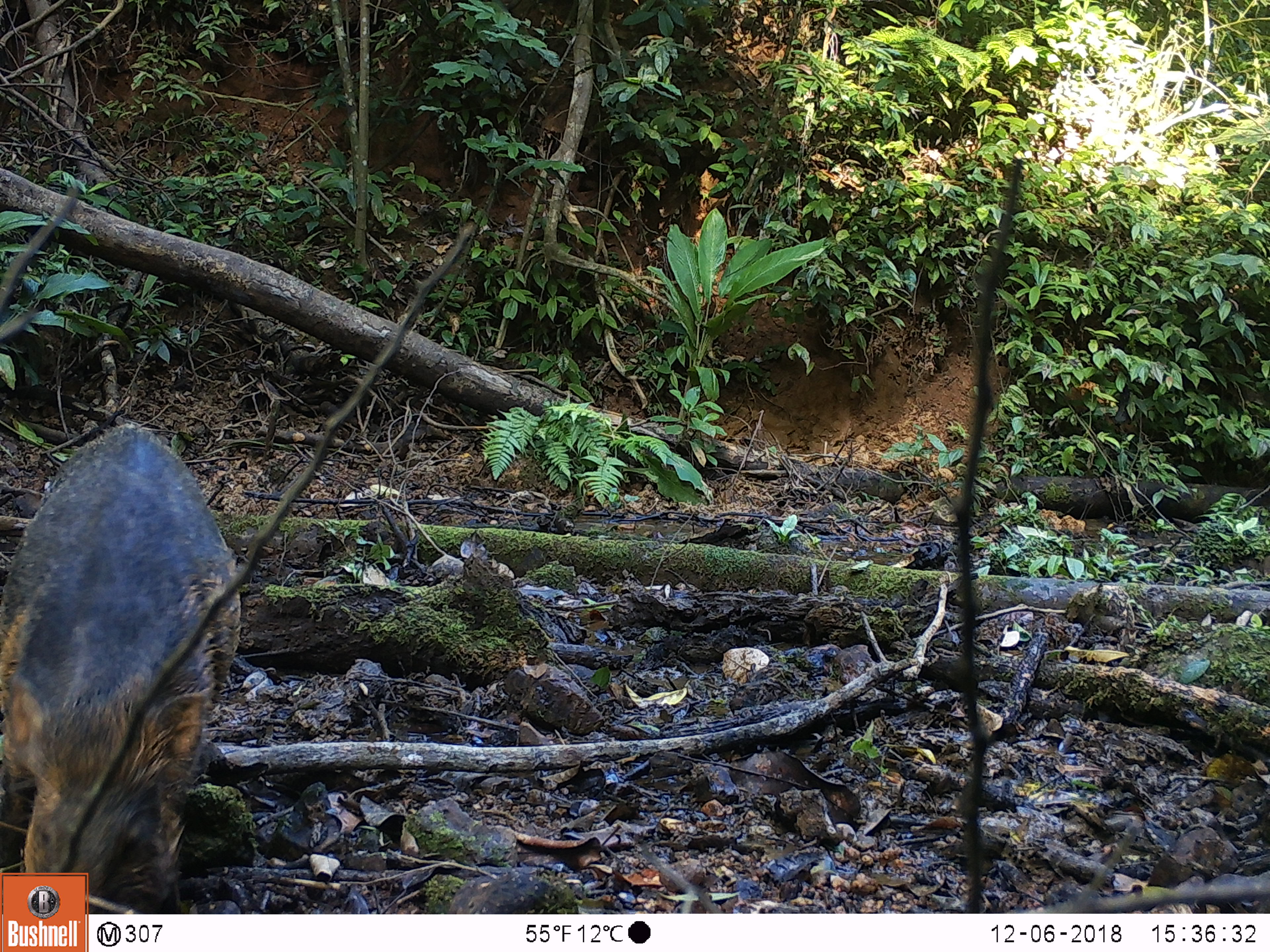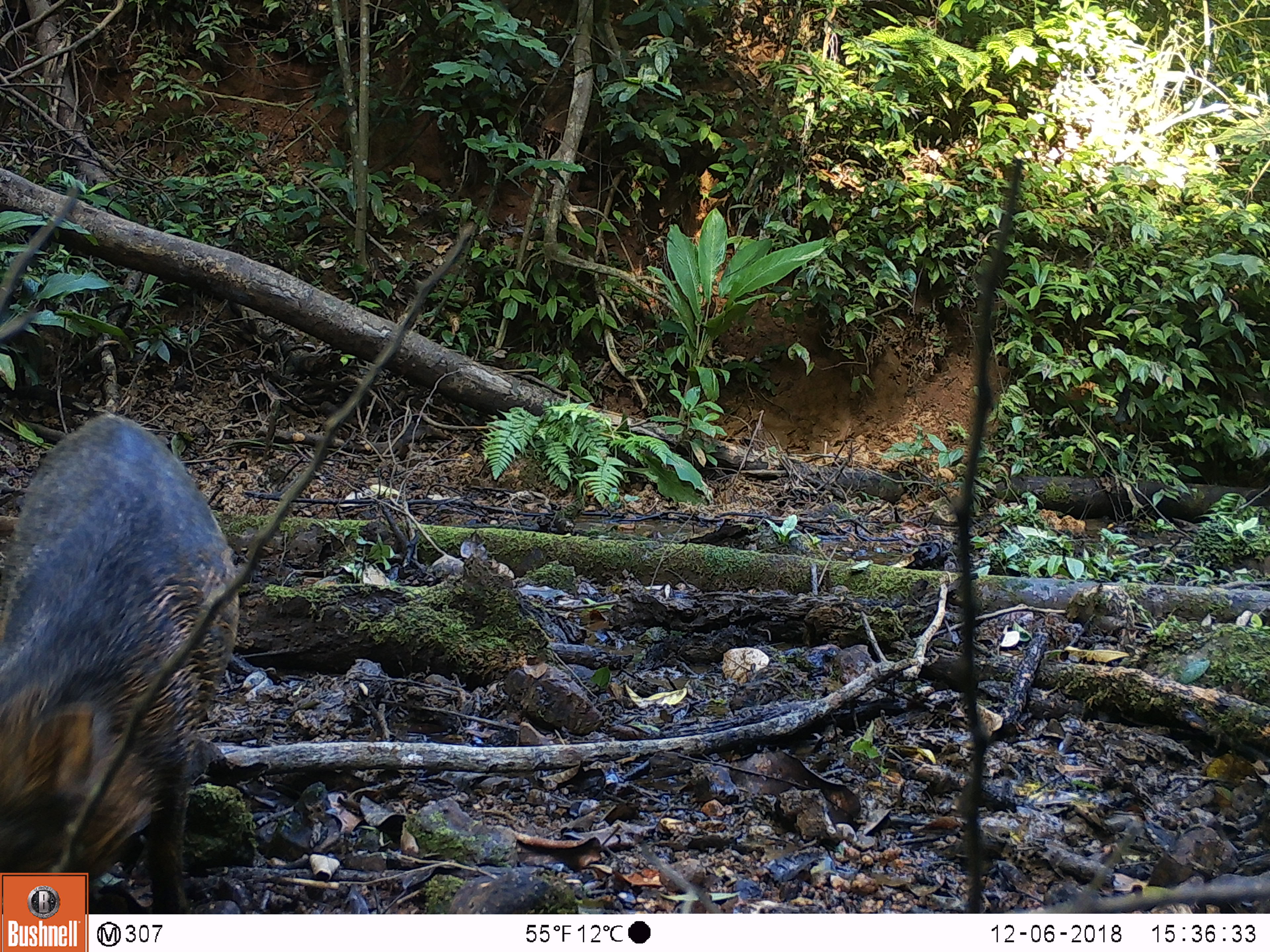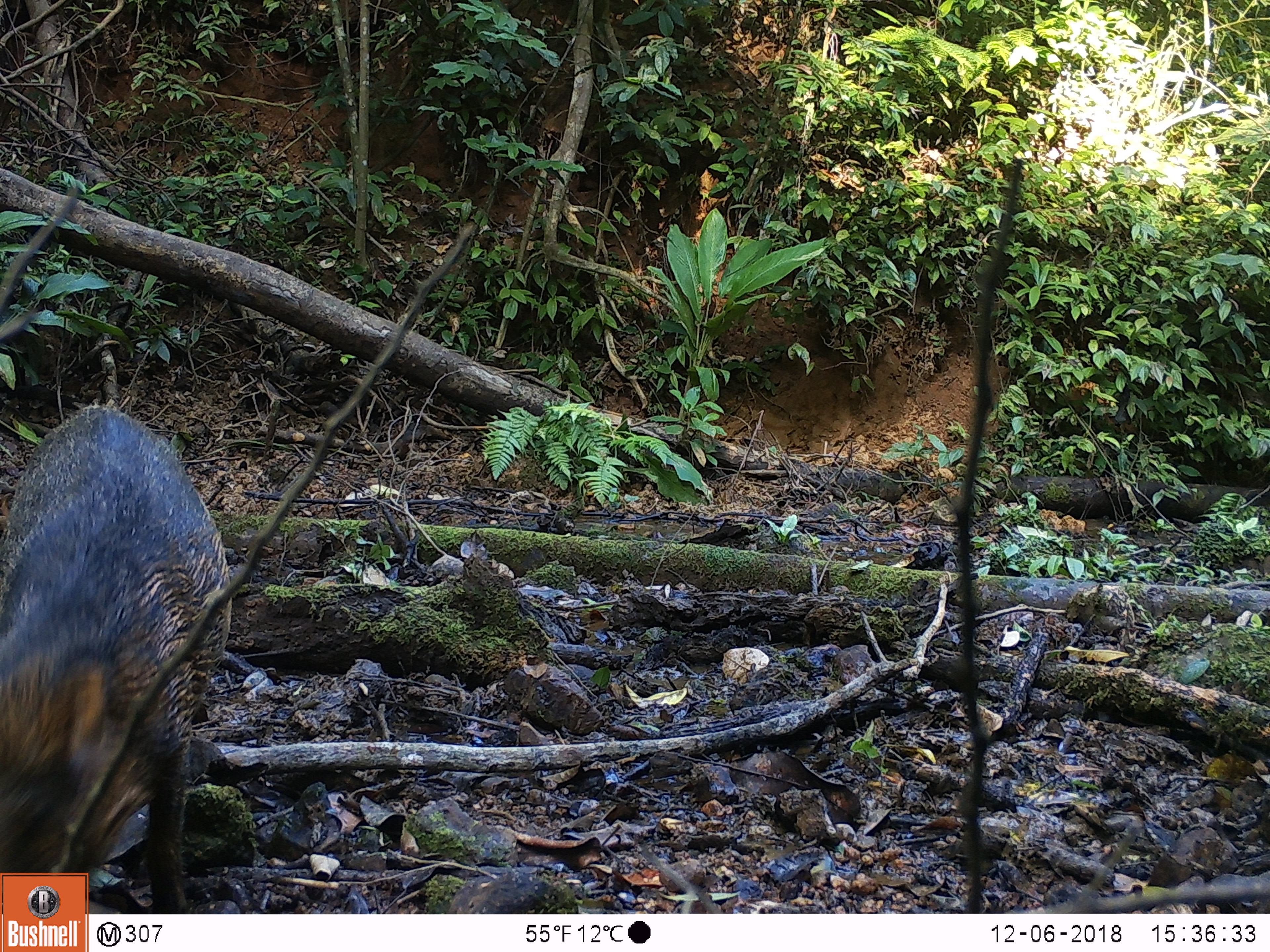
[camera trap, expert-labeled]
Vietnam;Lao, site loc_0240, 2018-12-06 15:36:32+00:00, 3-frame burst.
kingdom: Animalia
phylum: Chordata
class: Mammalia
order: Artiodactyla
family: Suidae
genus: Sus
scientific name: Sus scrofa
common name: eurasian wild pig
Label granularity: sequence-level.